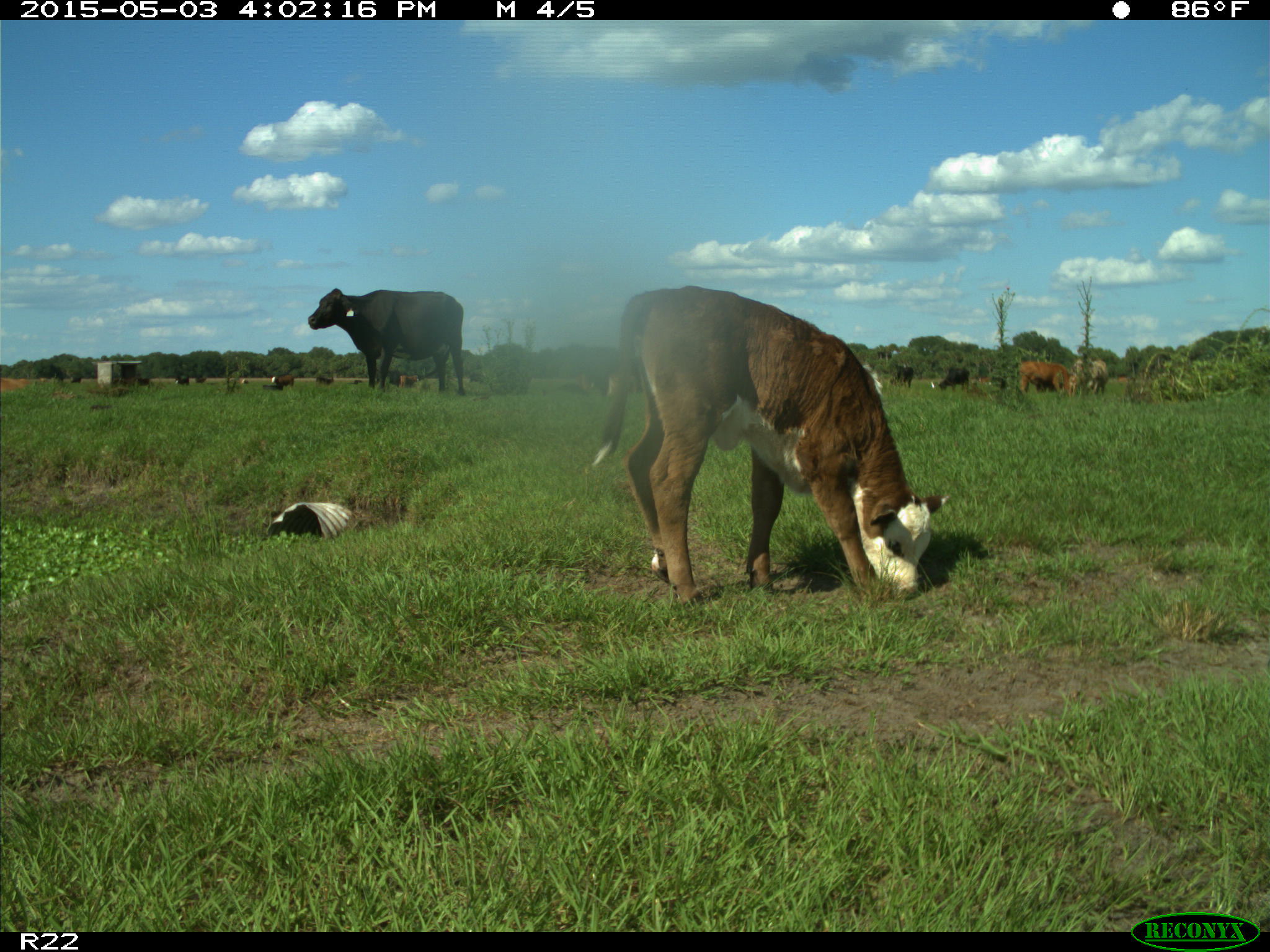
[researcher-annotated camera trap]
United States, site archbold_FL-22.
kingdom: Animalia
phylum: Chordata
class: Mammalia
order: Artiodactyla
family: Bovidae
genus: Bos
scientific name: Bos taurus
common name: domestic cow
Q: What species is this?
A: Bos taurus (domestic cow).